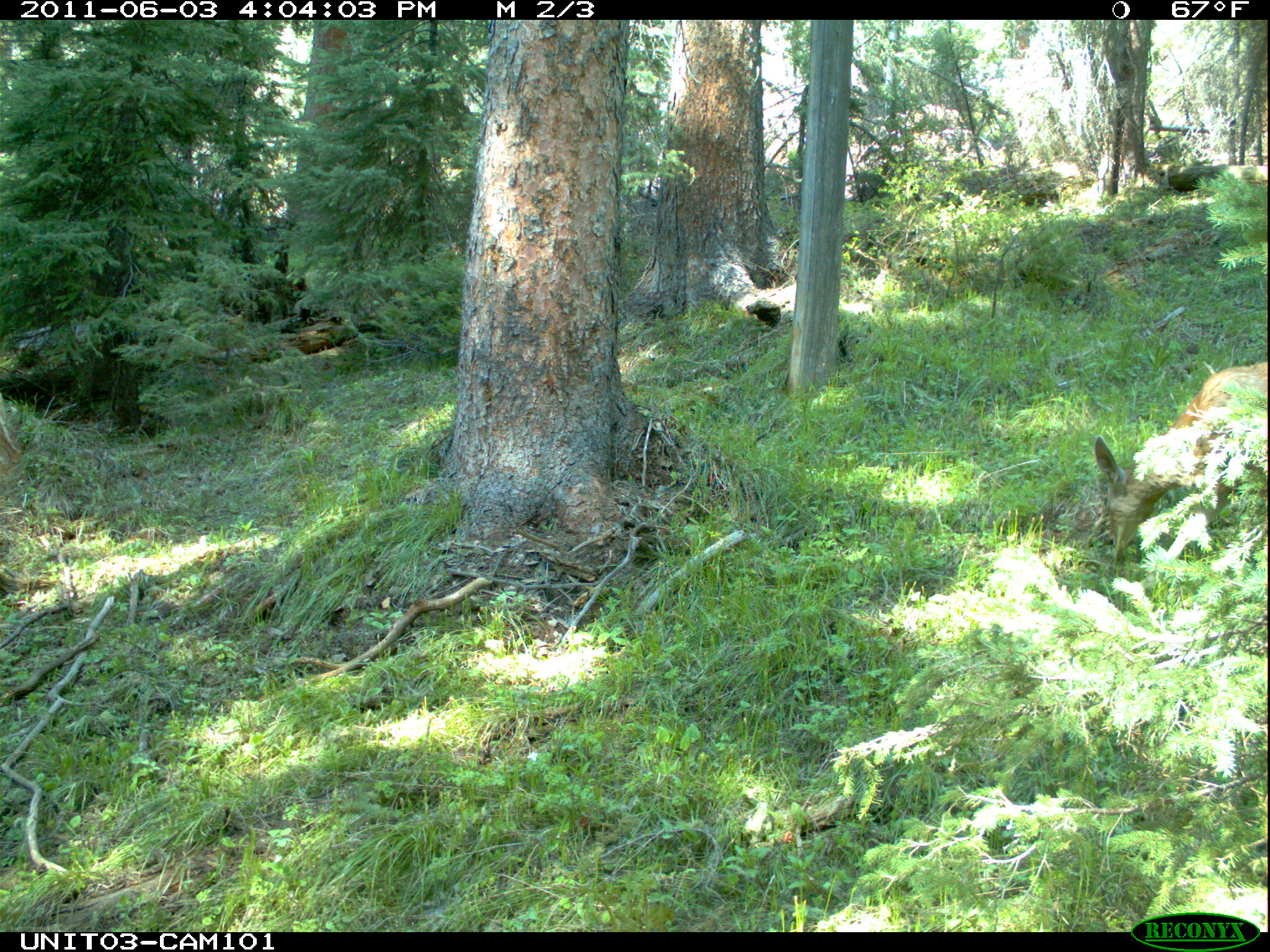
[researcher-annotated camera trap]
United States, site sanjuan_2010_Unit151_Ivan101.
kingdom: Animalia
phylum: Chordata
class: Mammalia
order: Artiodactyla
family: Cervidae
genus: Odocoileus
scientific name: Odocoileus hemionus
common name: mule deer